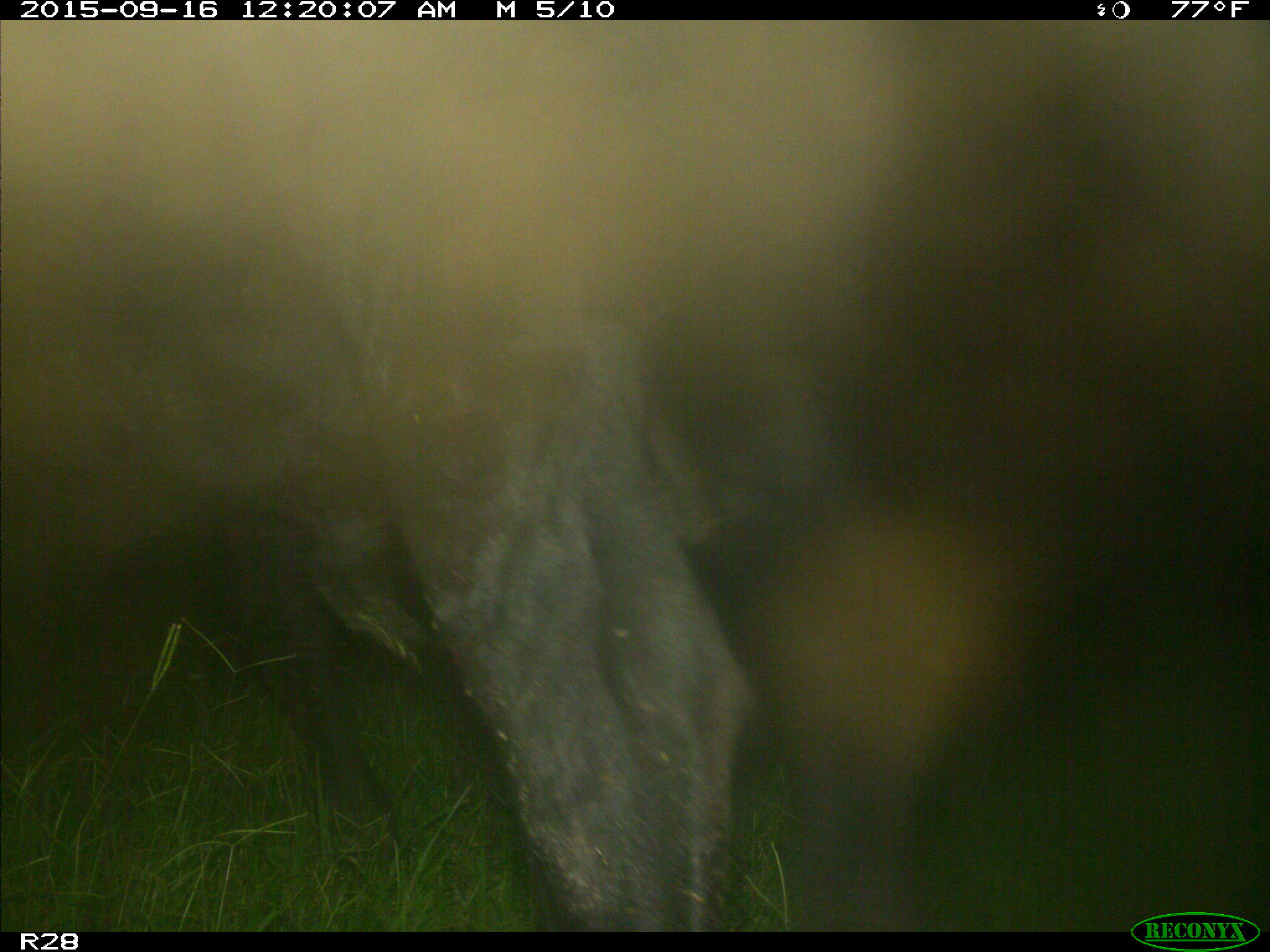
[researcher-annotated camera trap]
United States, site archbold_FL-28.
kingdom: Animalia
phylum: Chordata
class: Mammalia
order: Artiodactyla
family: Bovidae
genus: Bos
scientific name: Bos taurus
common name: domestic cow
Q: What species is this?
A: Bos taurus (domestic cow).